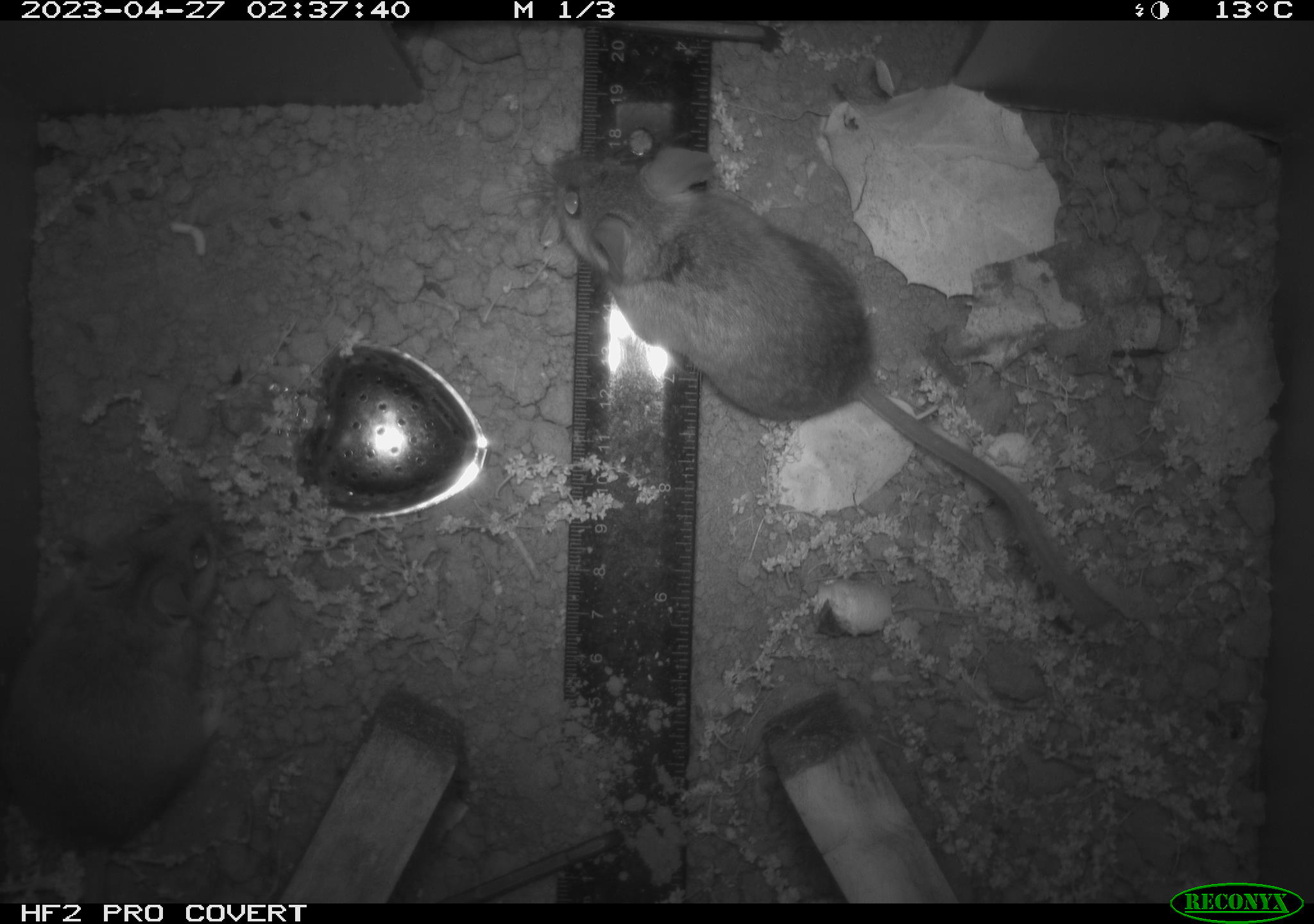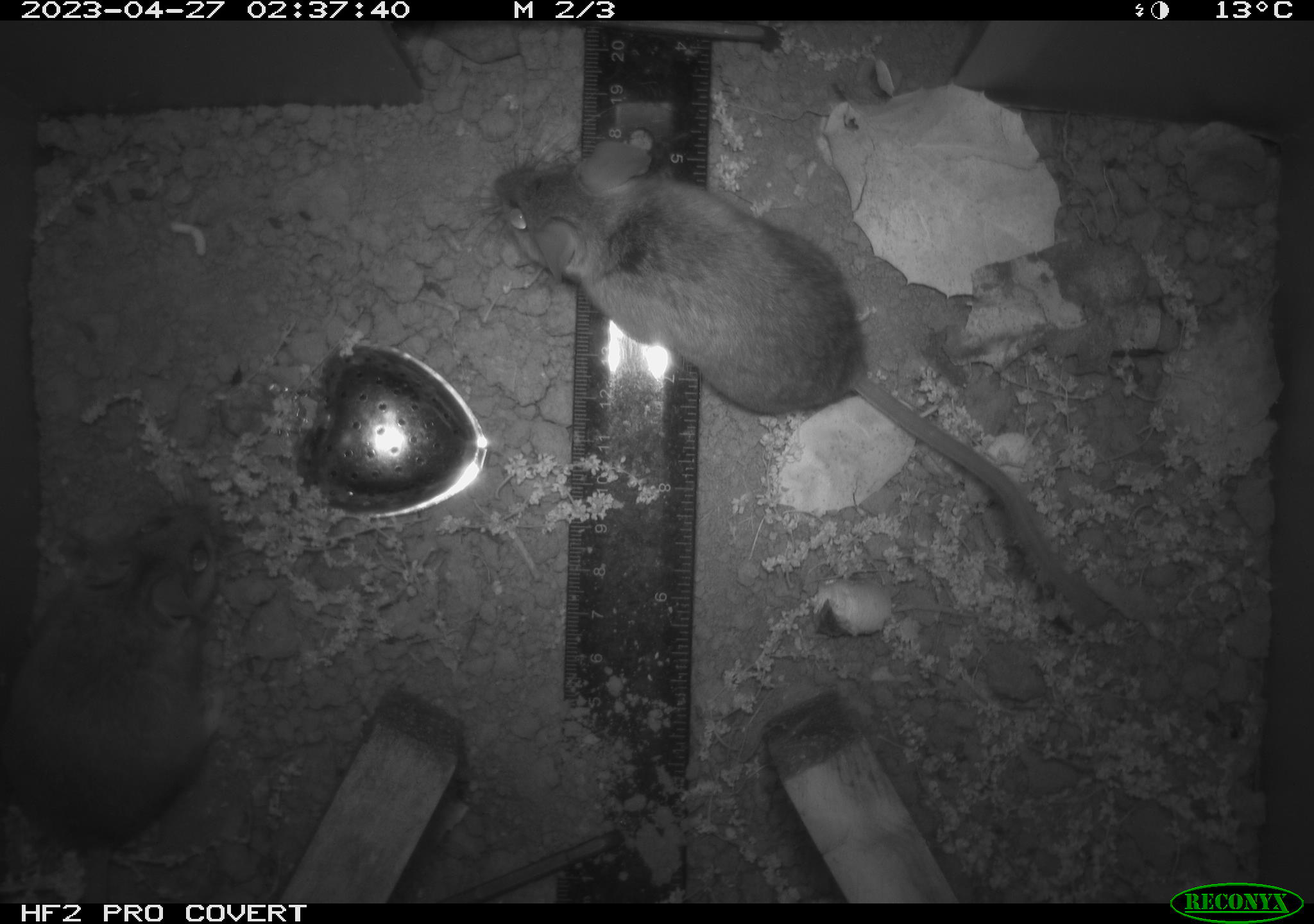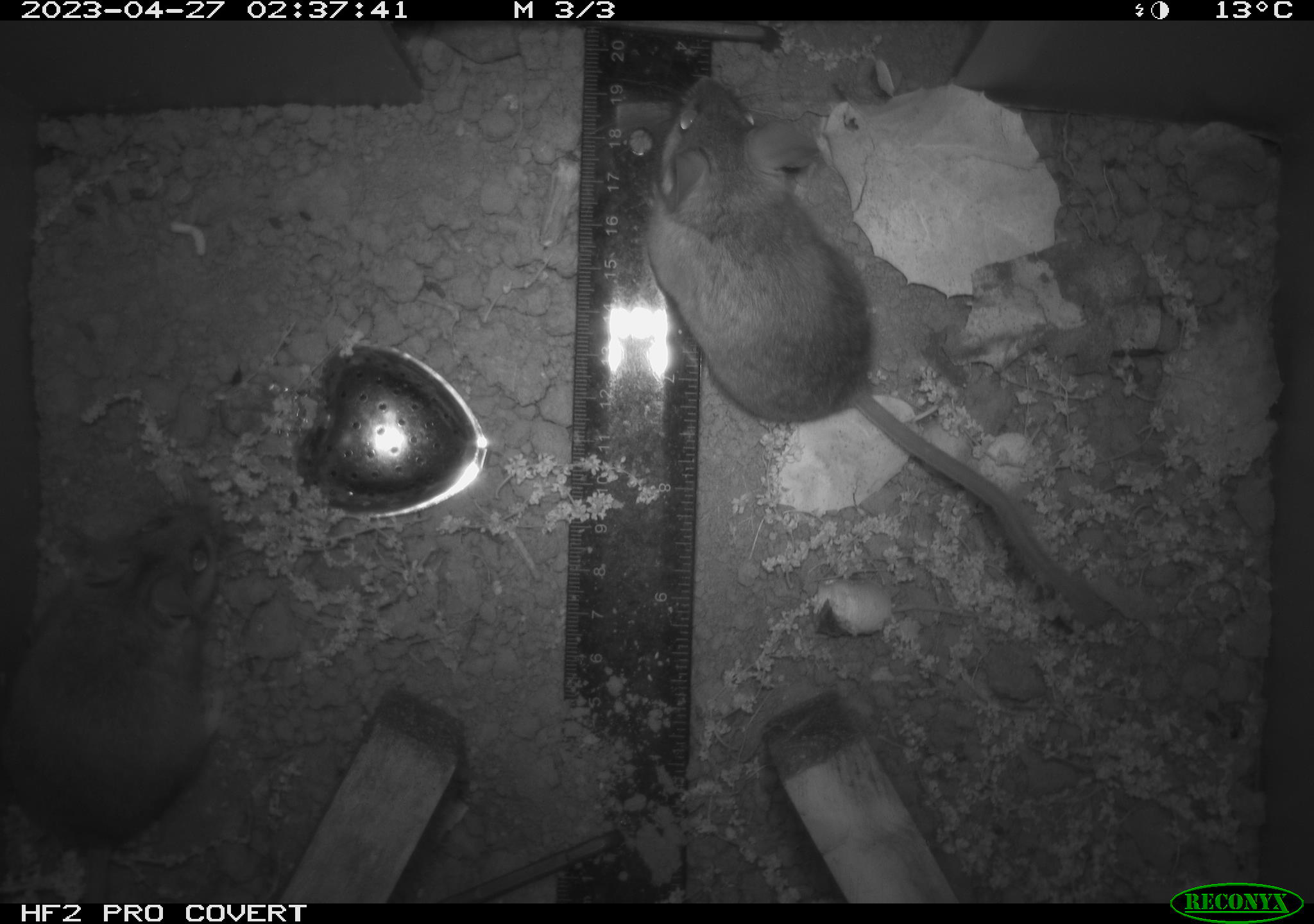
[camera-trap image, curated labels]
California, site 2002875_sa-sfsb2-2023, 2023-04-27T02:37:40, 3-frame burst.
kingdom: Animalia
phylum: Chordata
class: Mammalia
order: Rodentia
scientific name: Rodentia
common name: mouse species